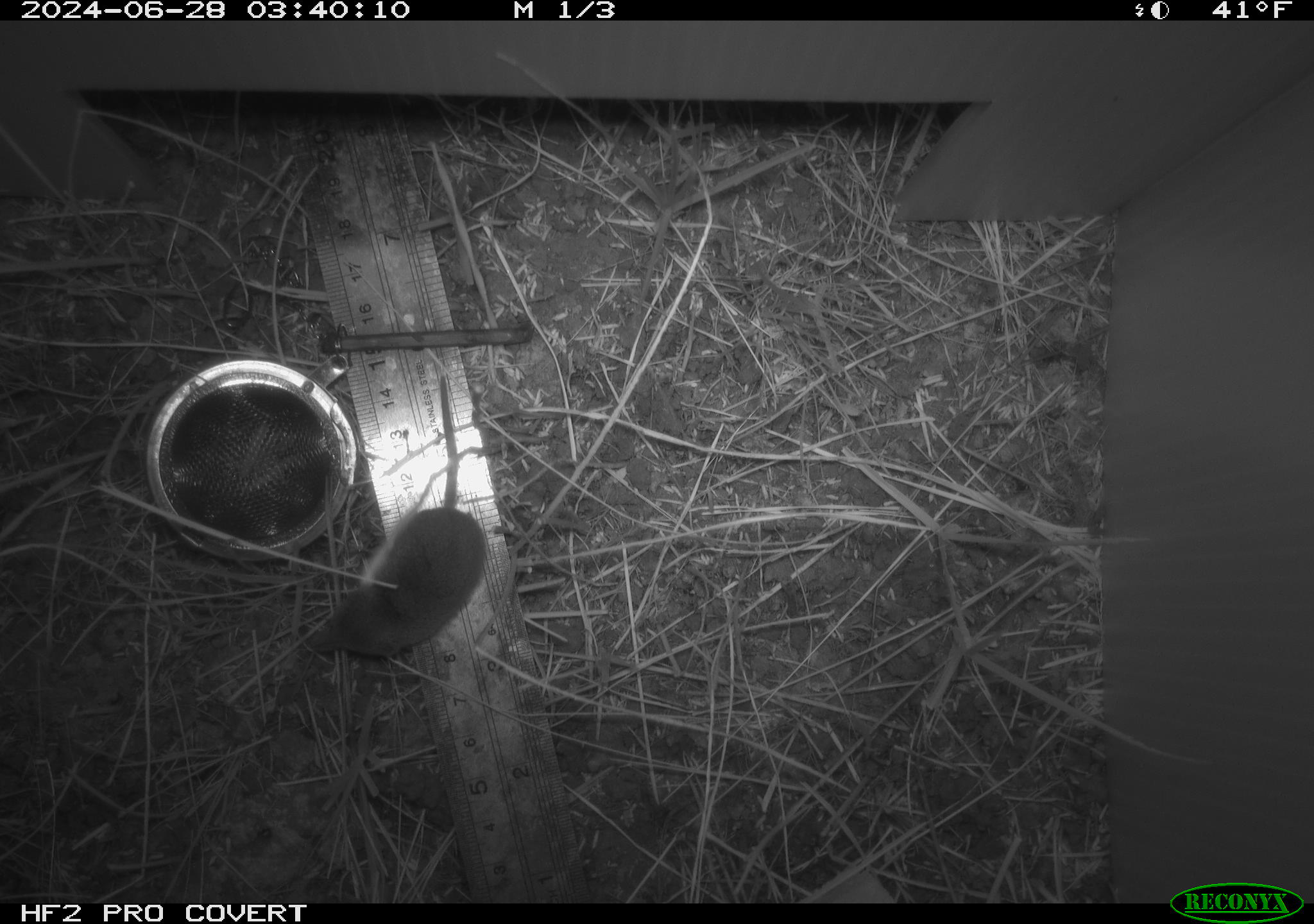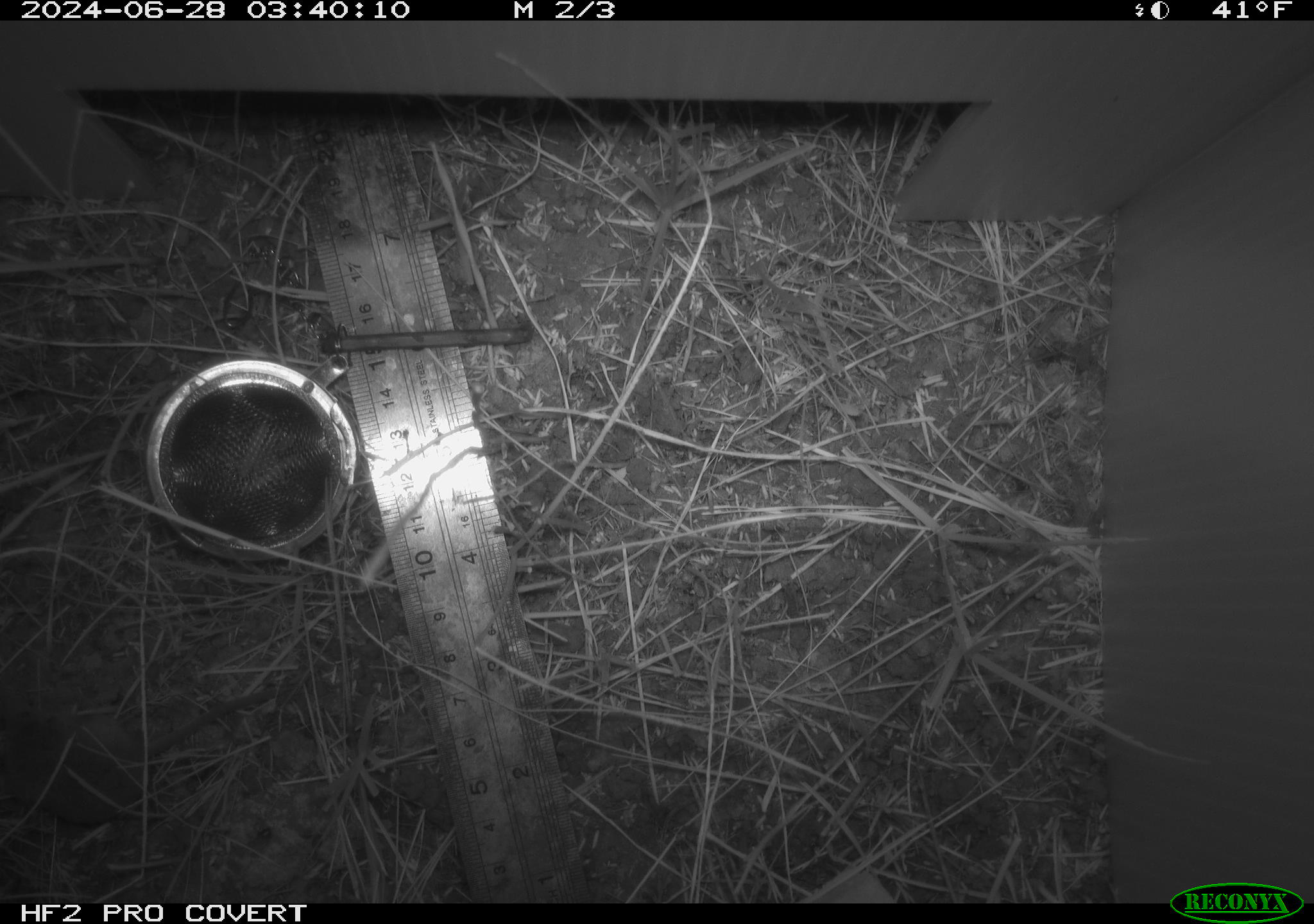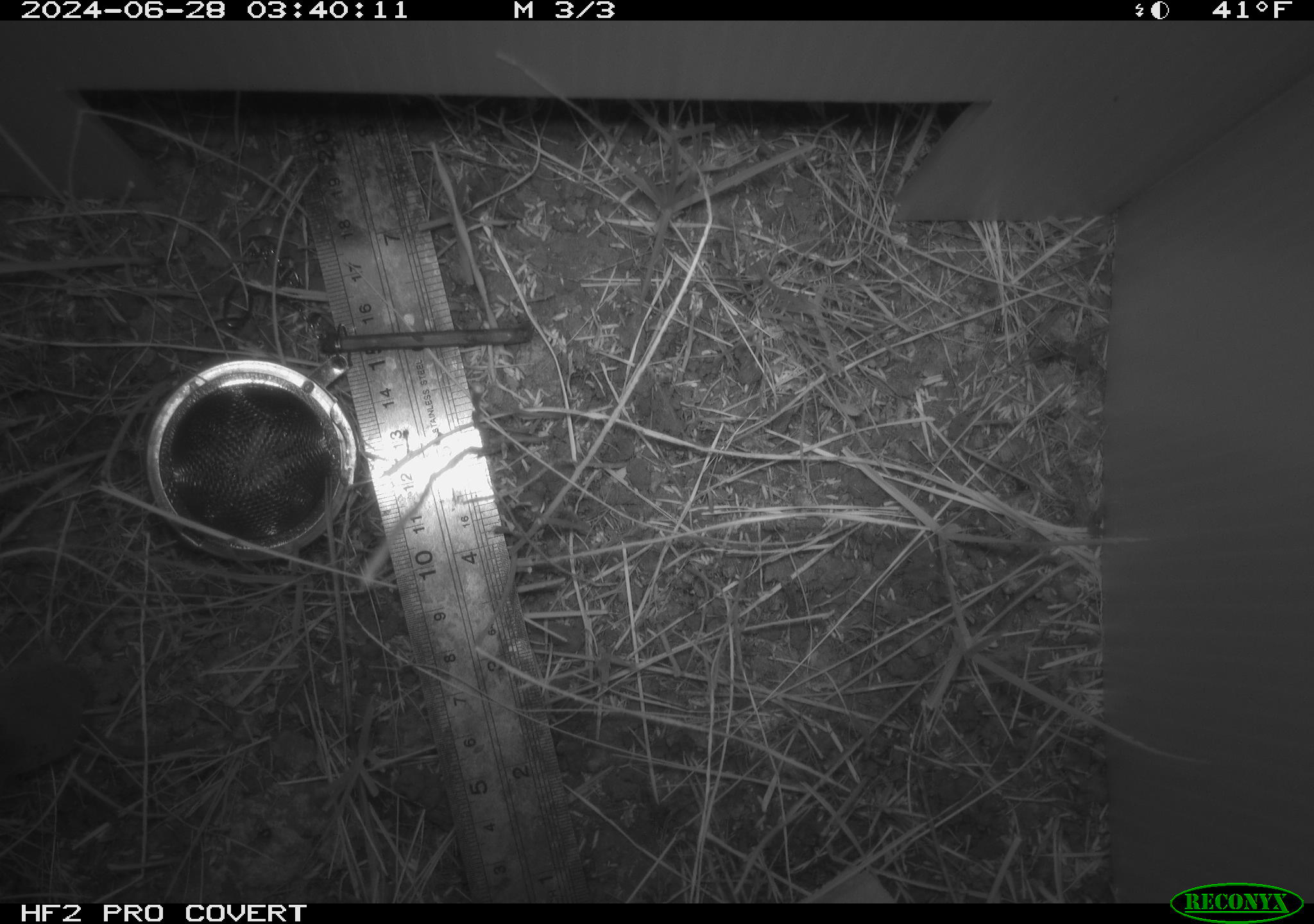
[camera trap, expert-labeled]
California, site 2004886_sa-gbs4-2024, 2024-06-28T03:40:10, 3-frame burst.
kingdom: Animalia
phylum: Chordata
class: Mammalia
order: Rodentia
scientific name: Rodentia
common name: mouse species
Mouse species (Rodentia).